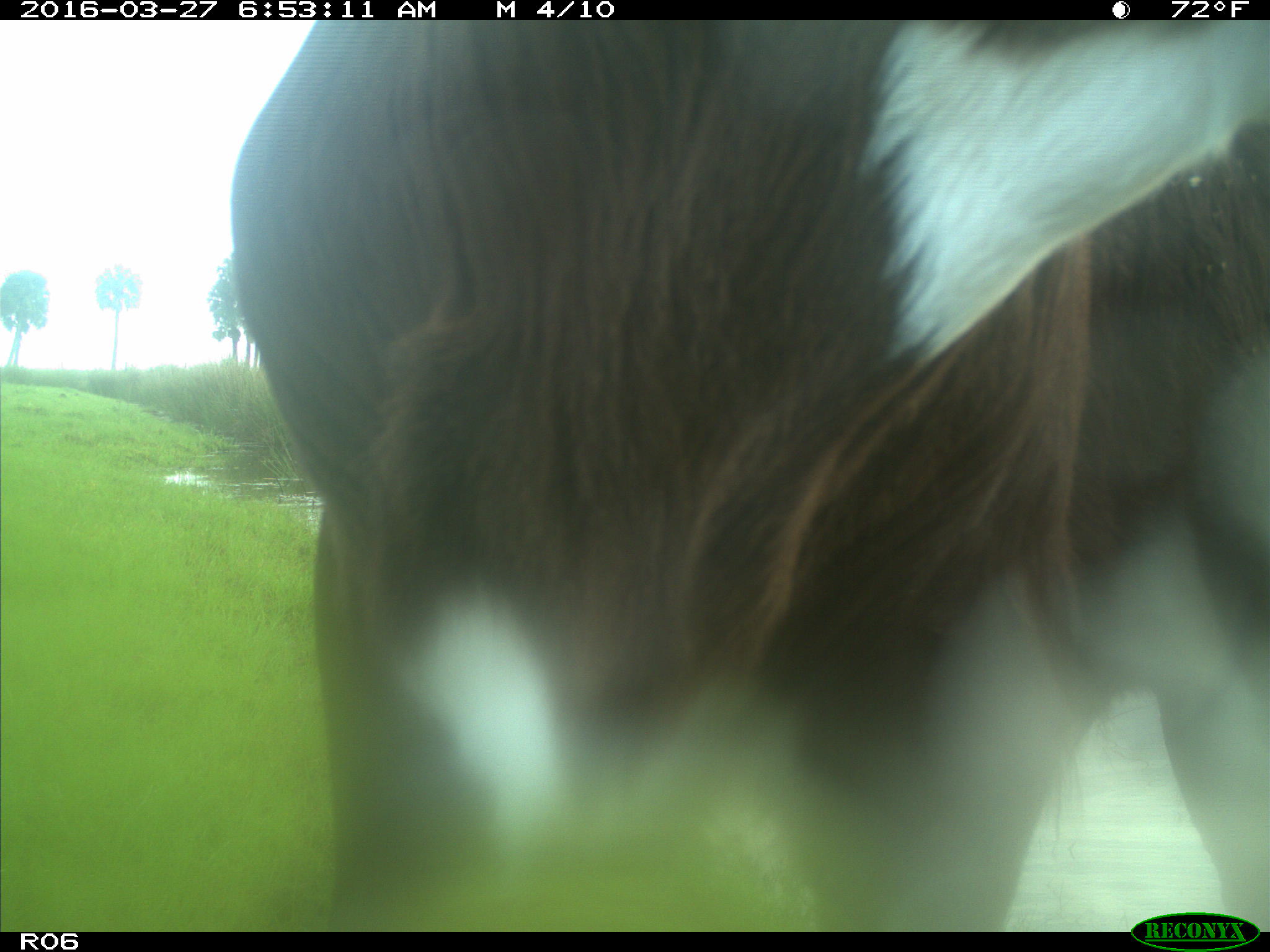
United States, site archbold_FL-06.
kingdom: Animalia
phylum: Chordata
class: Mammalia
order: Artiodactyla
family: Bovidae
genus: Bos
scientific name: Bos taurus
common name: domestic cow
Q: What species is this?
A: Bos taurus (domestic cow).